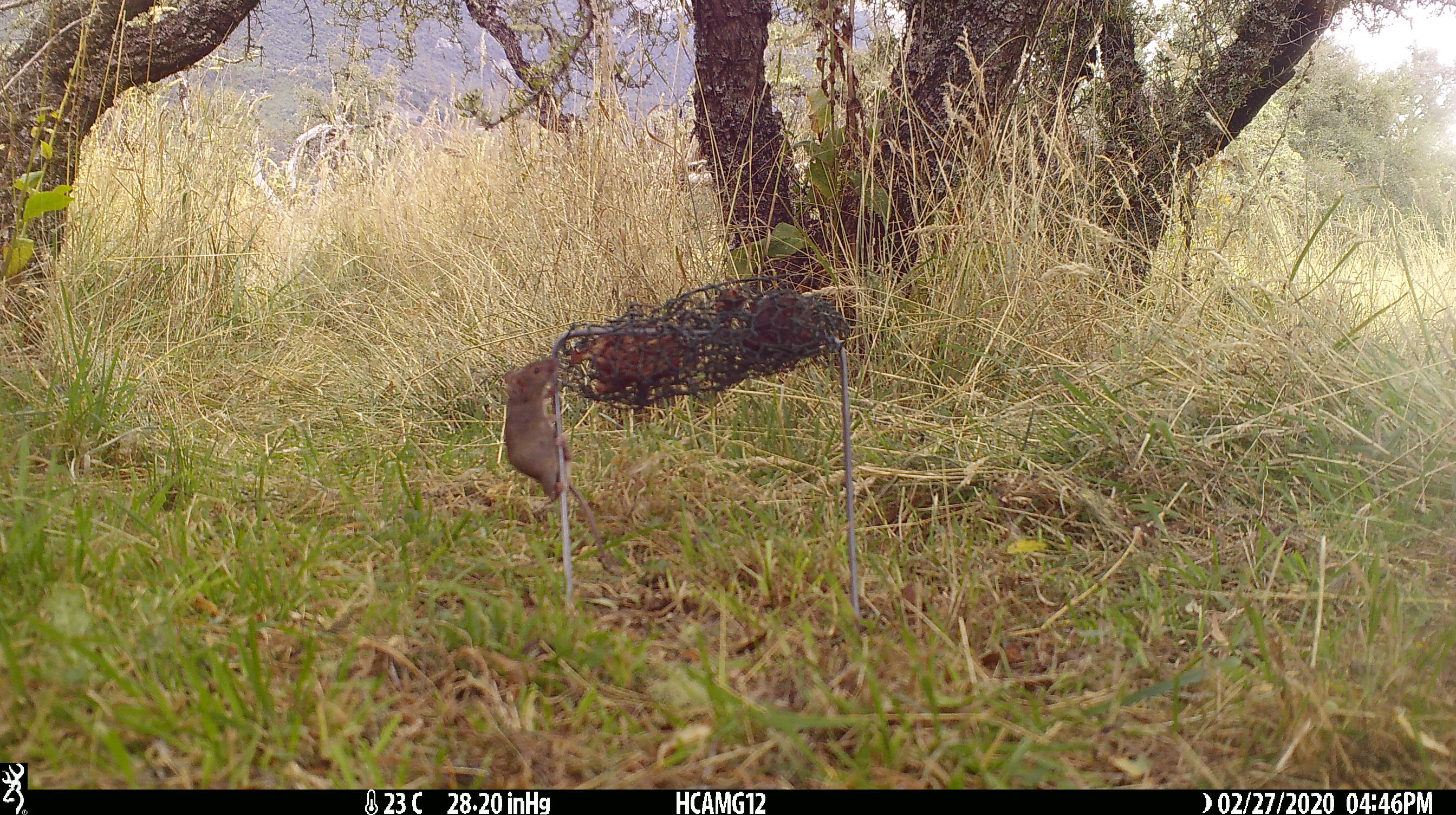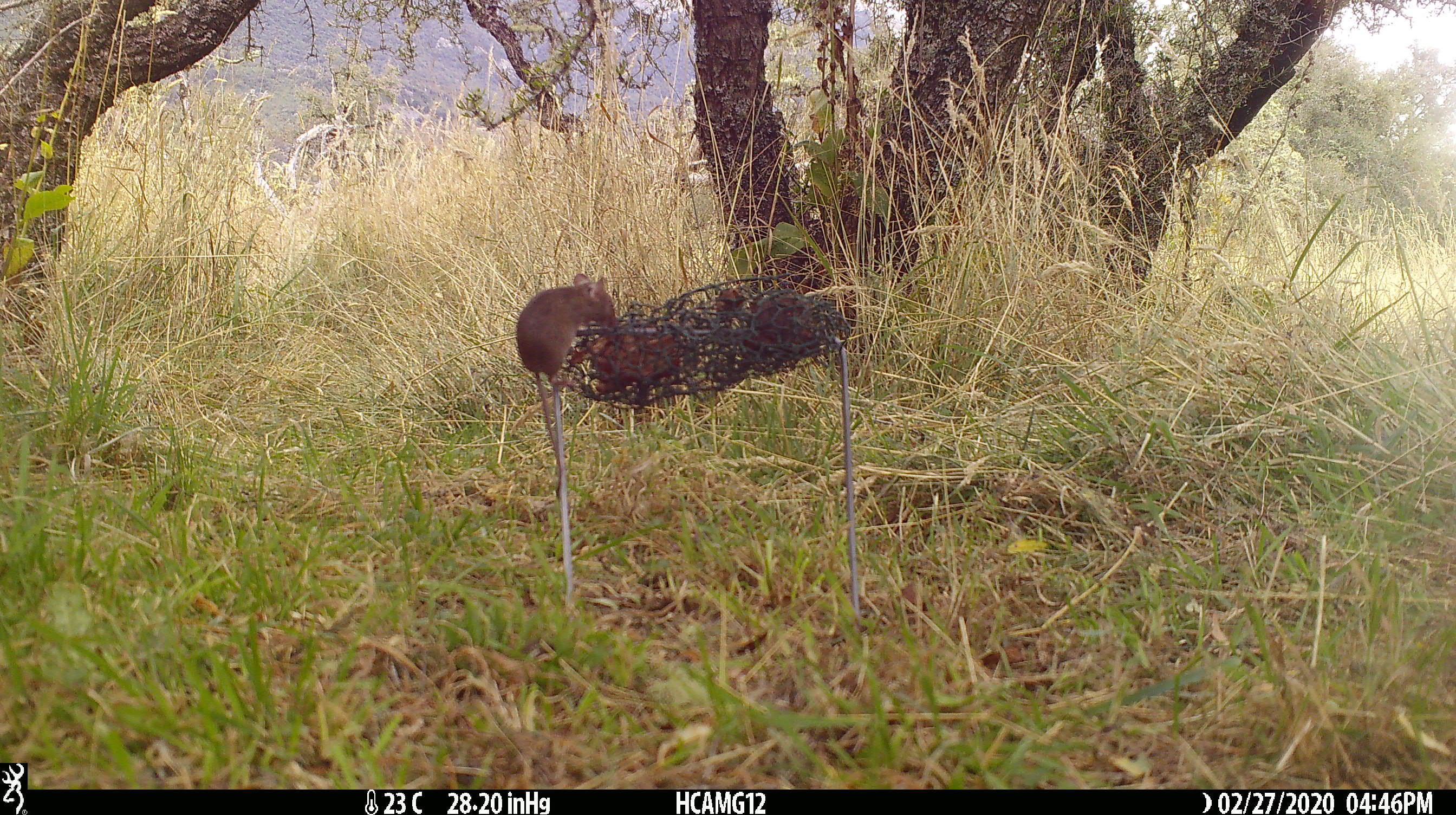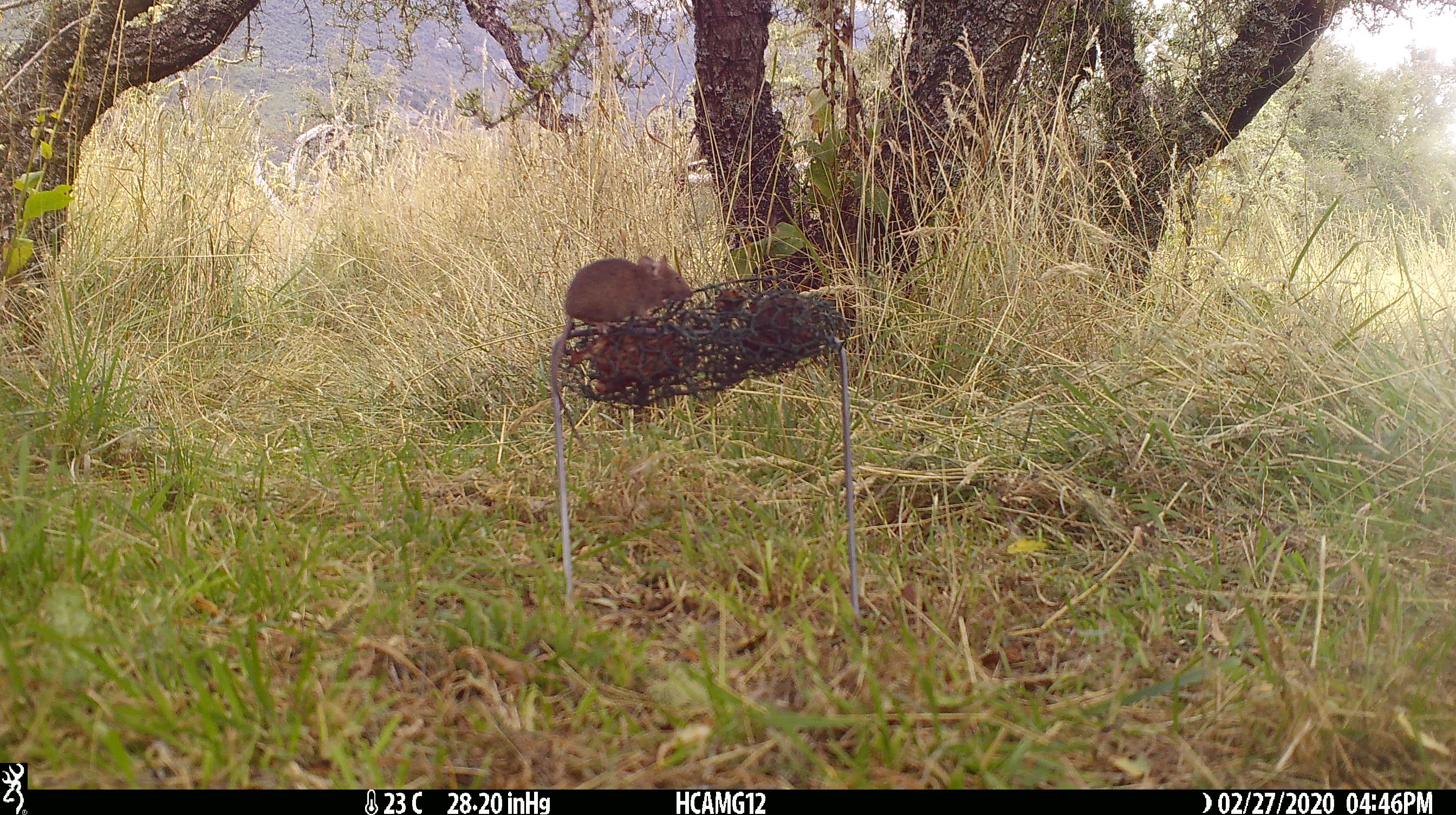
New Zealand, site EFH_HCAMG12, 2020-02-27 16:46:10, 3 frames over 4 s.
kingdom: Animalia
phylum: Chordata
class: Mammalia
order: Rodentia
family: Muridae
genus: Mus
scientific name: Mus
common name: mouse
Mouse (Mus).